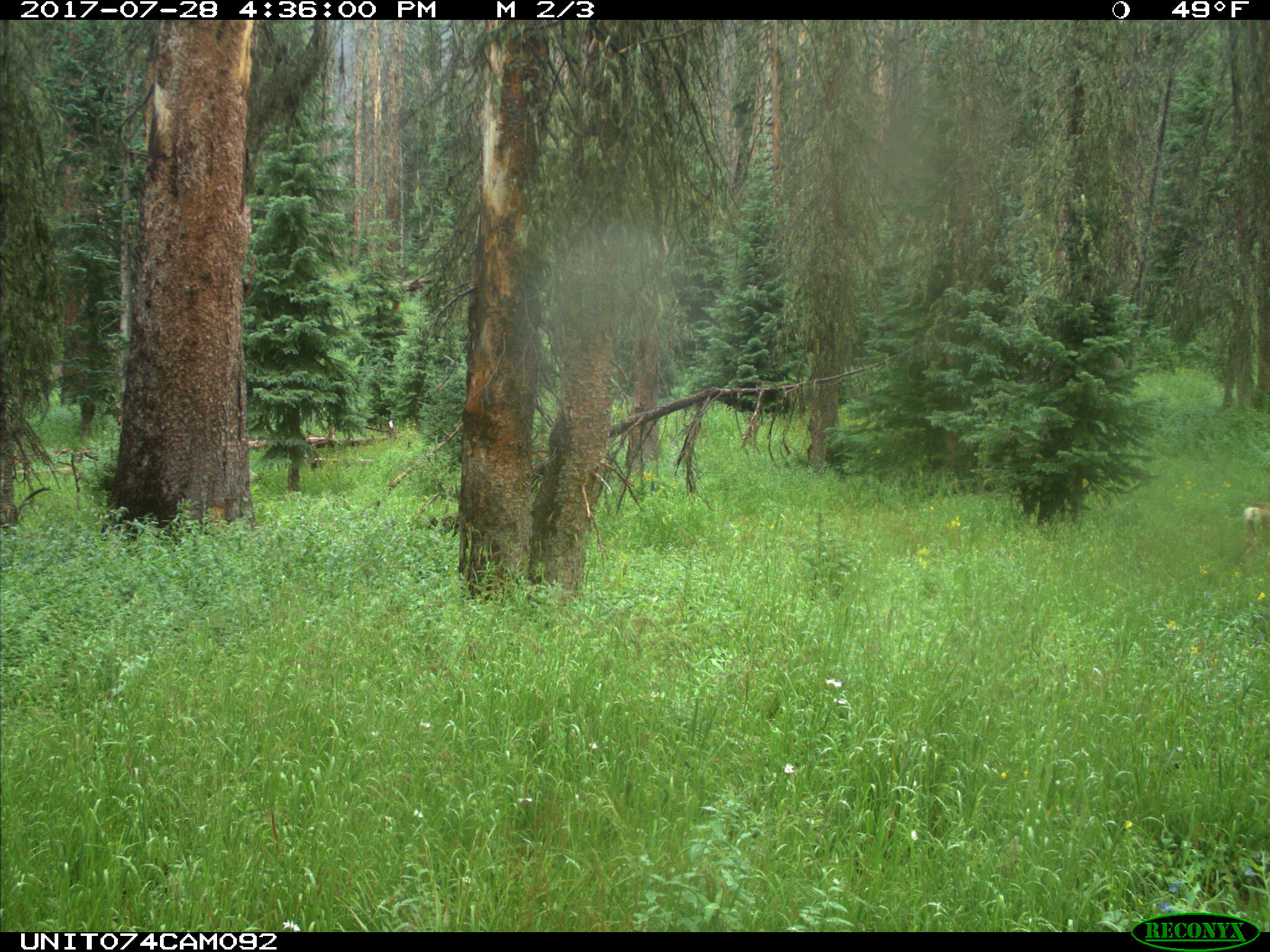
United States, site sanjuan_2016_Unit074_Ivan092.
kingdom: Animalia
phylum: Chordata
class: Mammalia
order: Artiodactyla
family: Cervidae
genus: Odocoileus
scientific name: Odocoileus hemionus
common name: mule deer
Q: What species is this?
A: Odocoileus hemionus (mule deer).